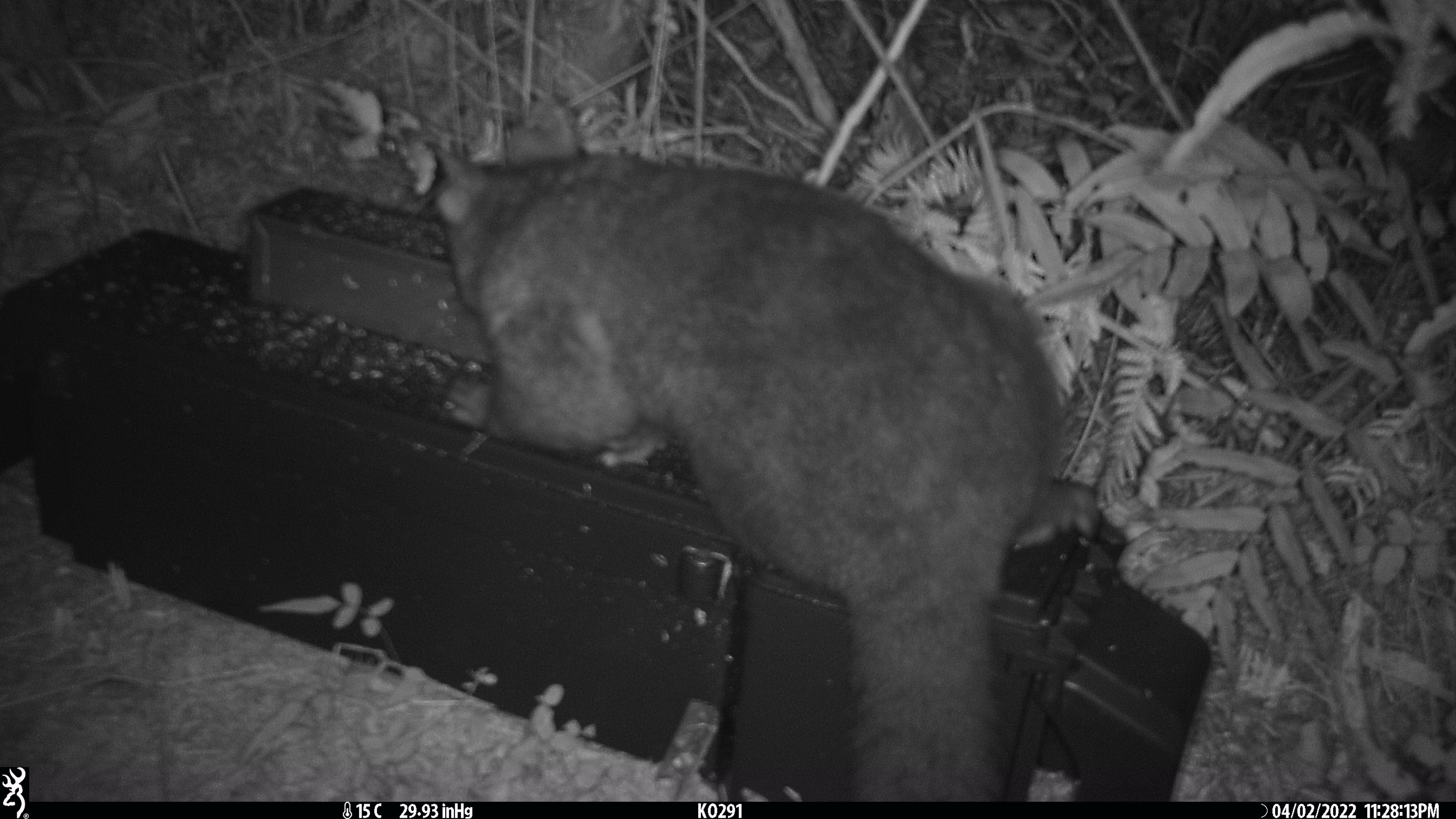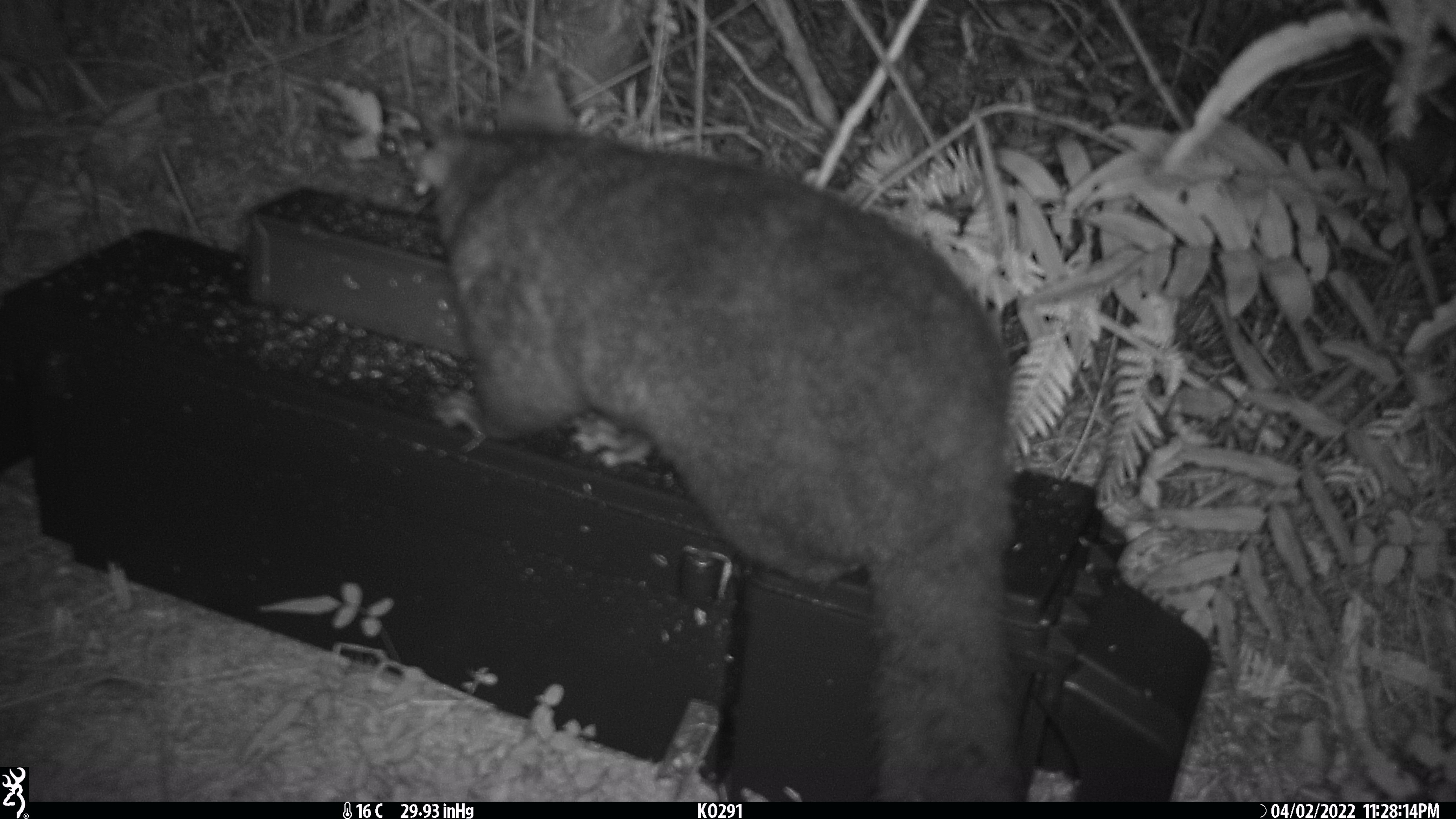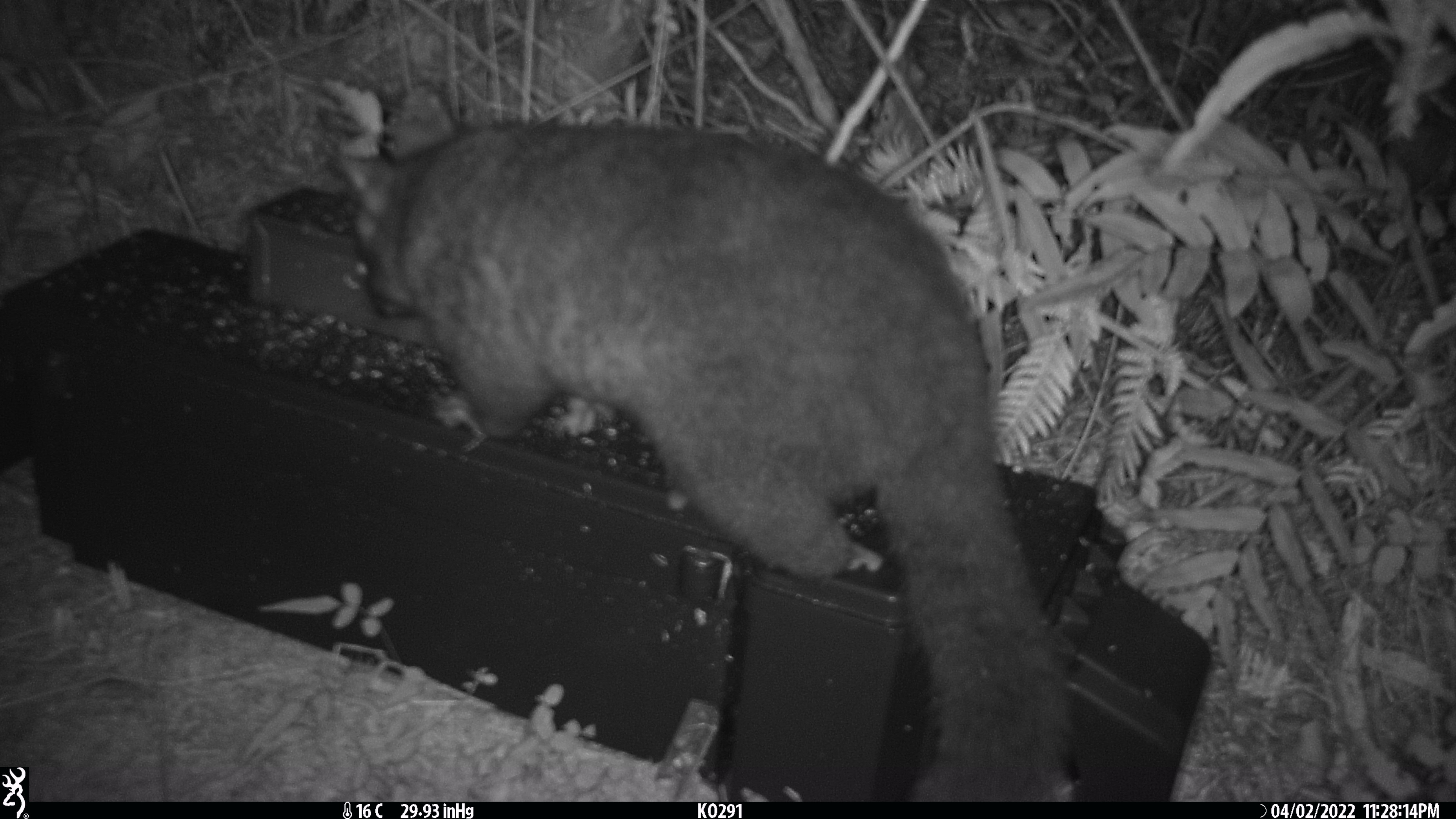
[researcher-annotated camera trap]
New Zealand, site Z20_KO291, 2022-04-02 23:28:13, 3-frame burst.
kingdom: Animalia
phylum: Chordata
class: Mammalia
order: Diprotodontia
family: Phalangeridae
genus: Trichosurus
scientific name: Trichosurus vulpecula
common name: common brushtail possum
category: possum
Possum (common brushtail possum) (Trichosurus vulpecula).